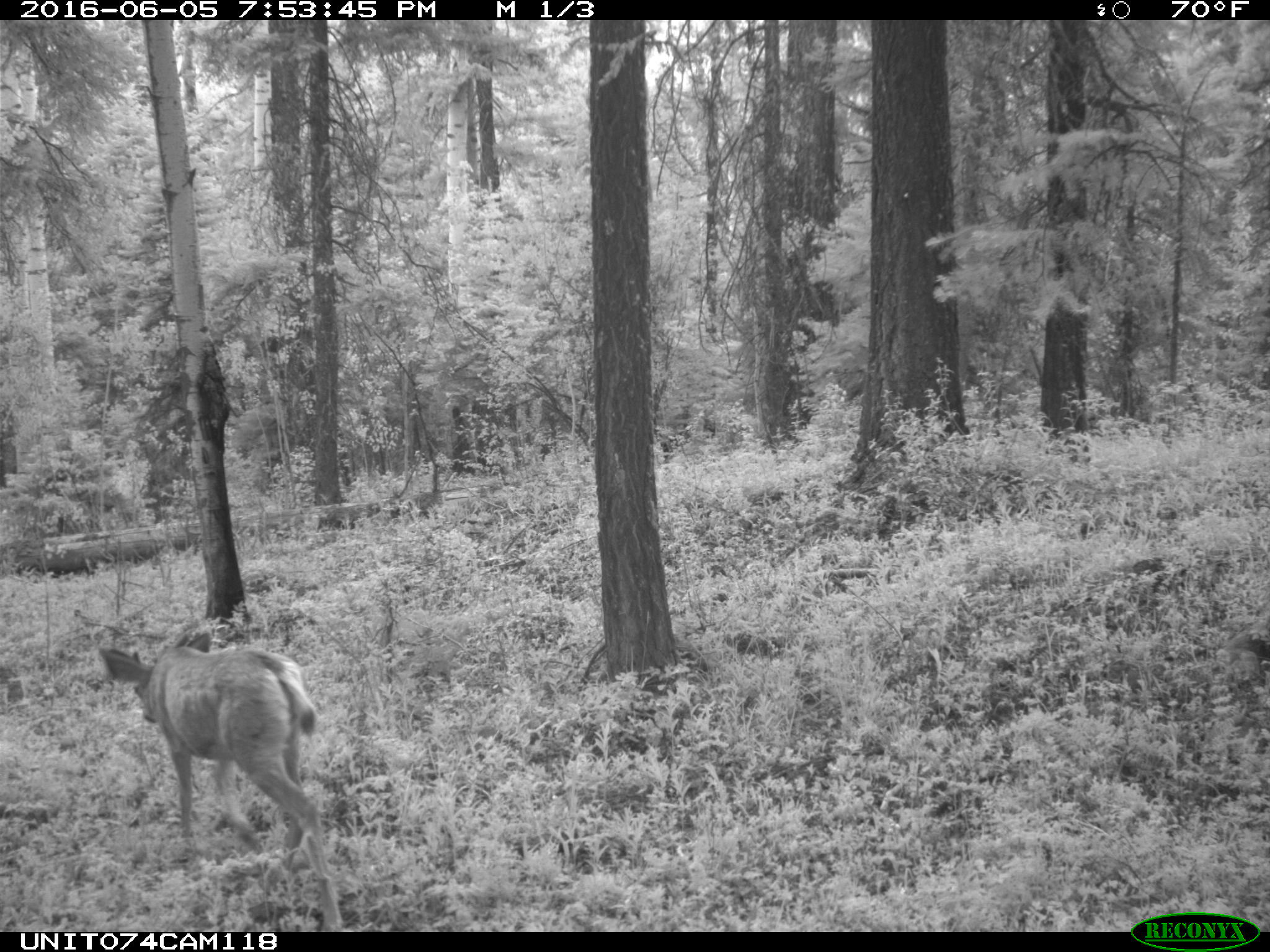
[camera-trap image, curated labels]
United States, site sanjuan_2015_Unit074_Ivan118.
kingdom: Animalia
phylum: Chordata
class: Mammalia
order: Artiodactyla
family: Cervidae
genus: Odocoileus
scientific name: Odocoileus hemionus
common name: mule deer